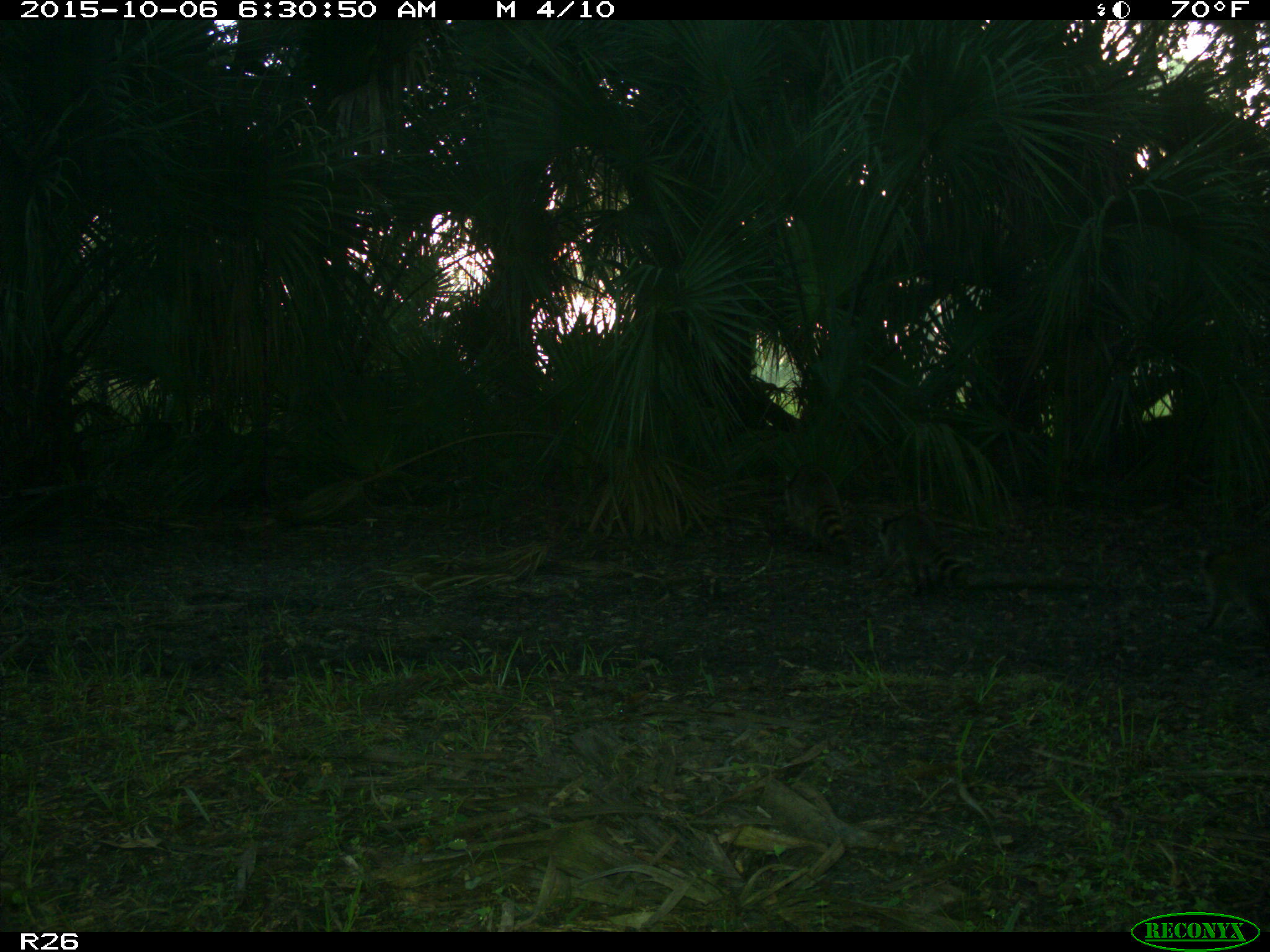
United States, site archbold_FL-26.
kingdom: Animalia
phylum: Chordata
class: Mammalia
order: Carnivora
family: Procyonidae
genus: Procyon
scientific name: Procyon lotor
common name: common raccoon